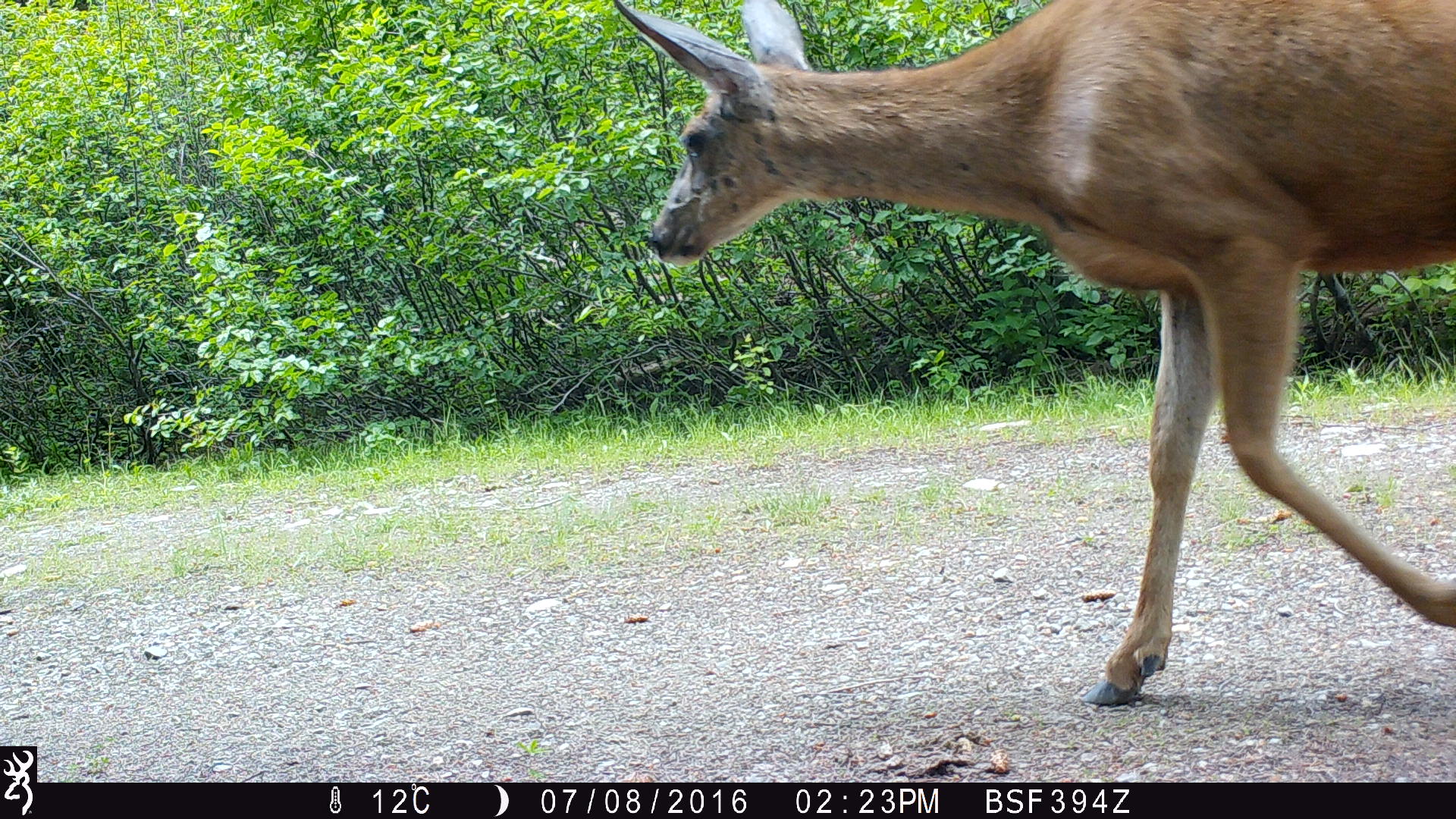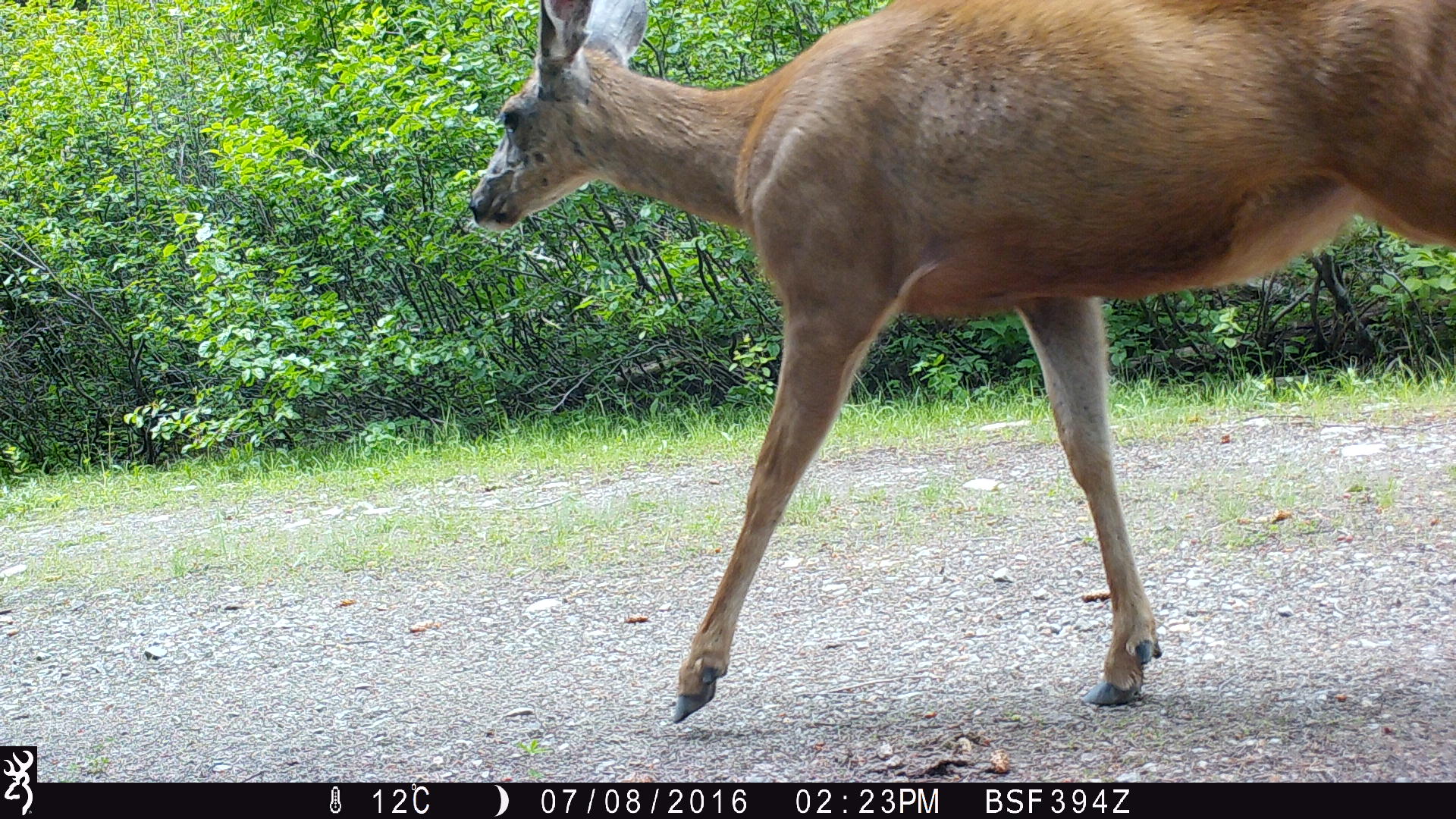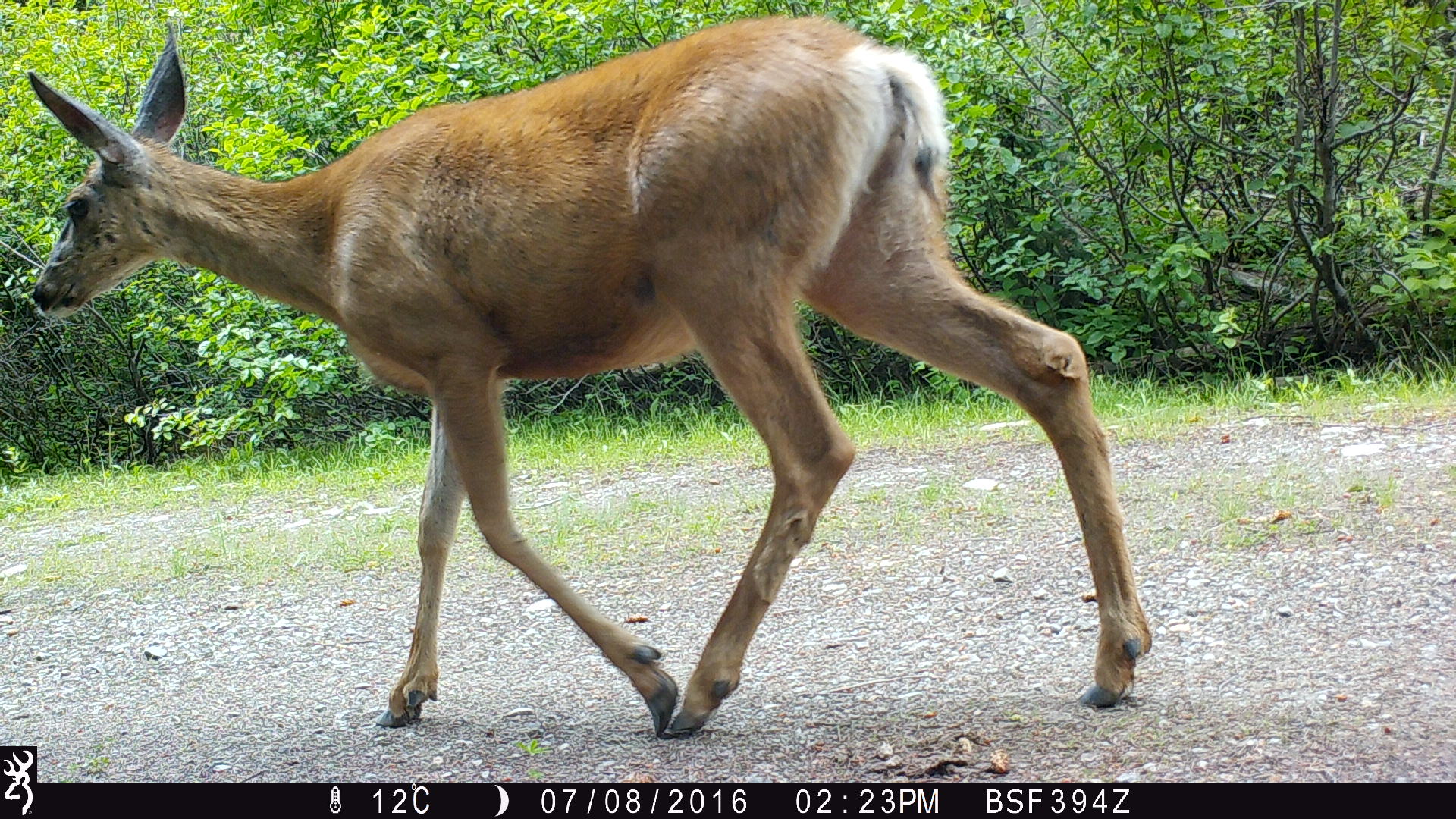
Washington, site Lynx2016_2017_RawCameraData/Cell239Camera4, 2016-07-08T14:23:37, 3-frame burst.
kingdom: Animalia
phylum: Chordata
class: Mammalia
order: Artiodactyla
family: Cervidae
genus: Odocoileus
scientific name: Odocoileus hemionus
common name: mule deer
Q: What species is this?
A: Odocoileus hemionus (mule deer).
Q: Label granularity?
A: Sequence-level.